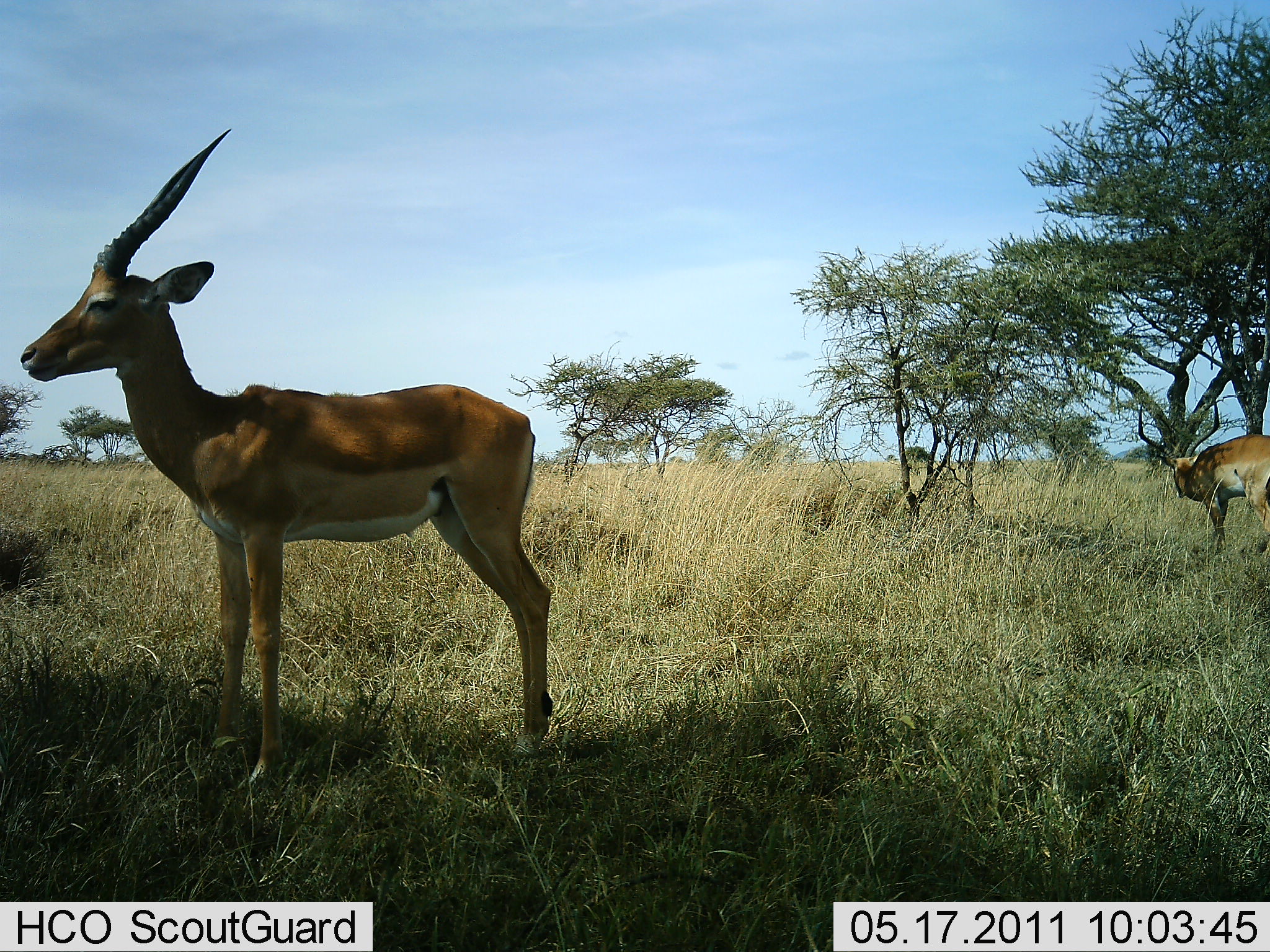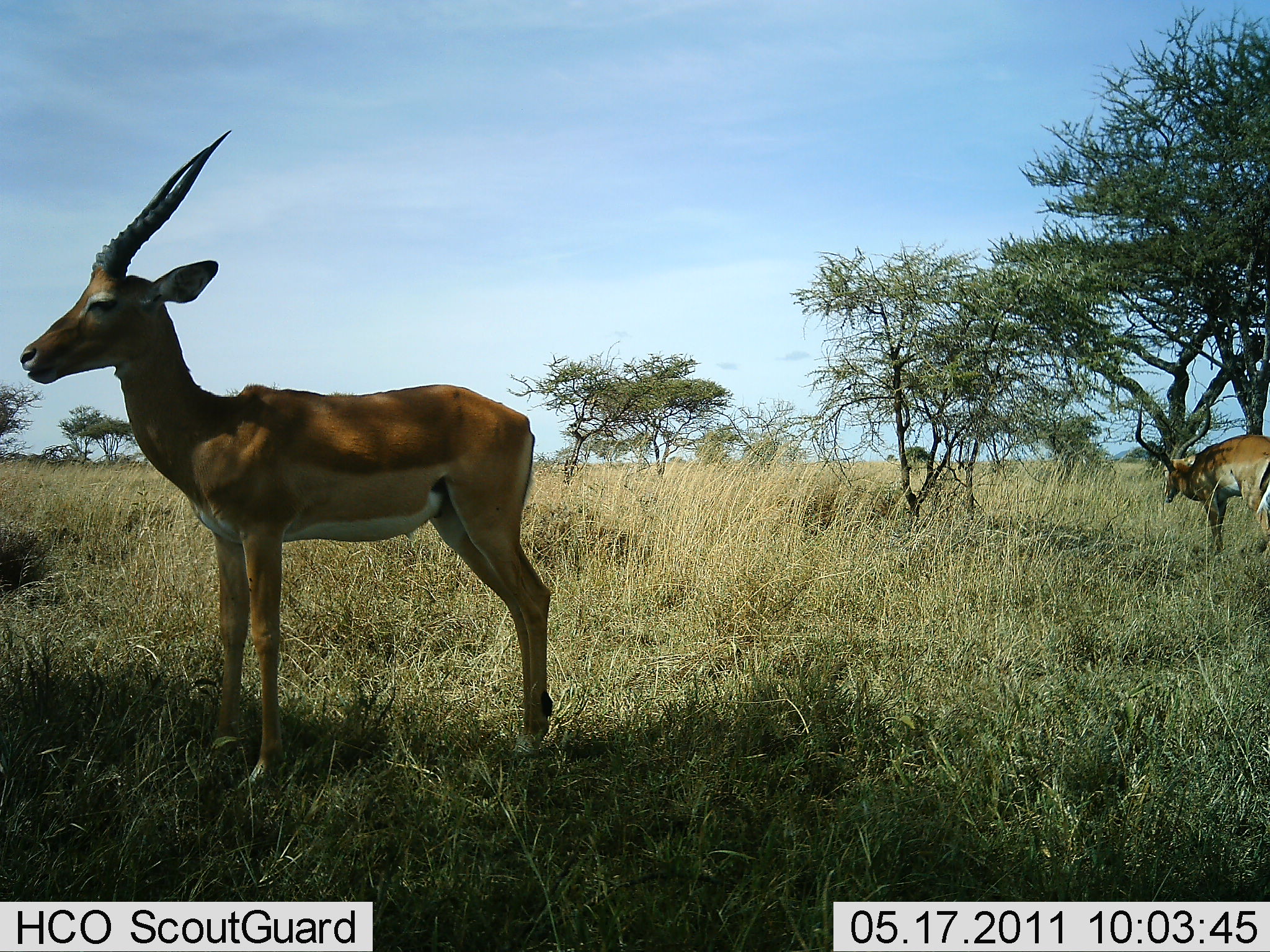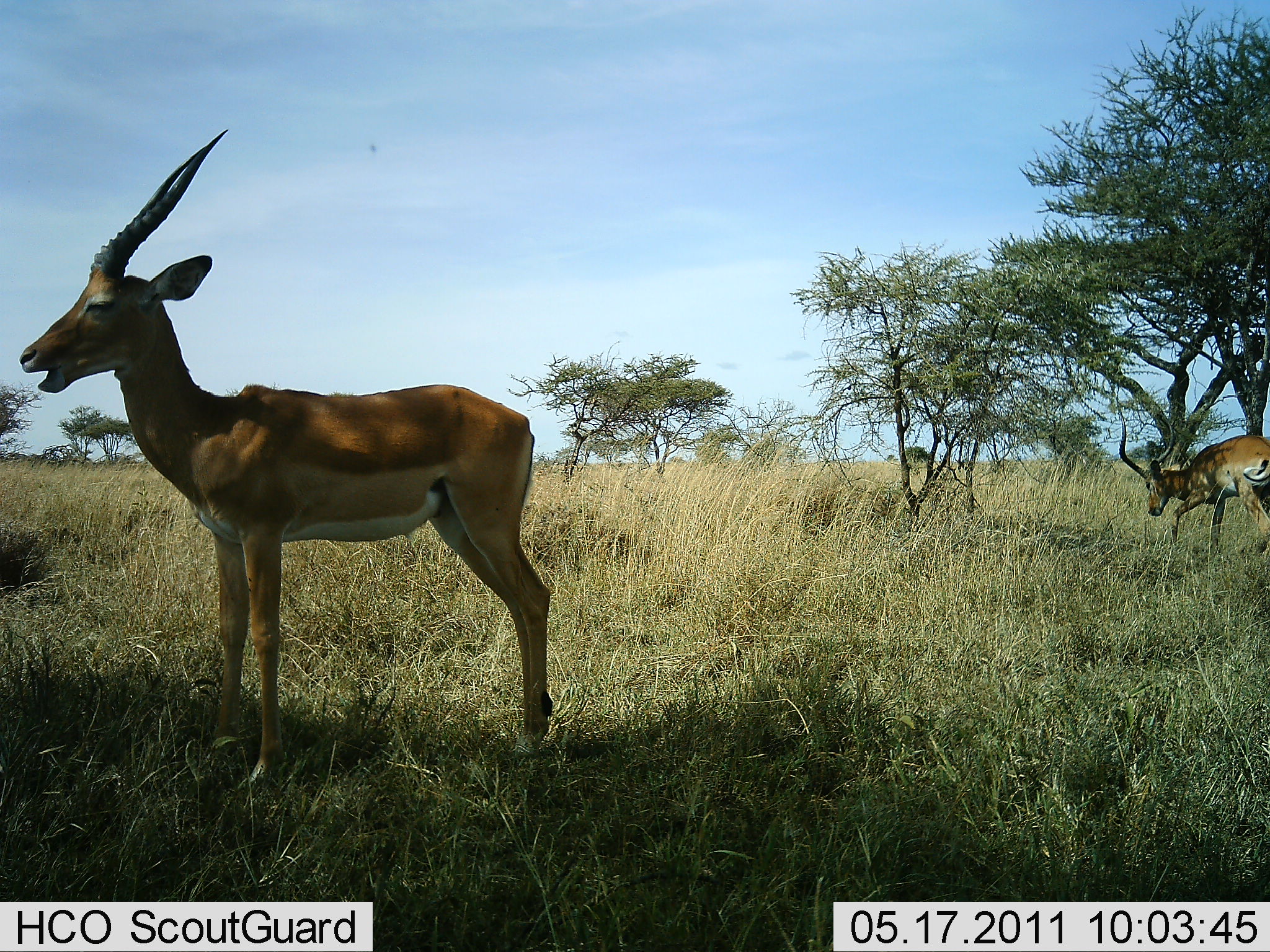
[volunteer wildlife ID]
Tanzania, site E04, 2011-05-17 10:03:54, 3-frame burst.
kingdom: Animalia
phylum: Chordata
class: Mammalia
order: Artiodactyla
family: Bovidae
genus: Aepyceros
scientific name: Aepyceros melampus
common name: impala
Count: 2.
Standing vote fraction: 56%.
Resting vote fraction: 0%.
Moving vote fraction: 12%.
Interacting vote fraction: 0%.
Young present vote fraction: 0%.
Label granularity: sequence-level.